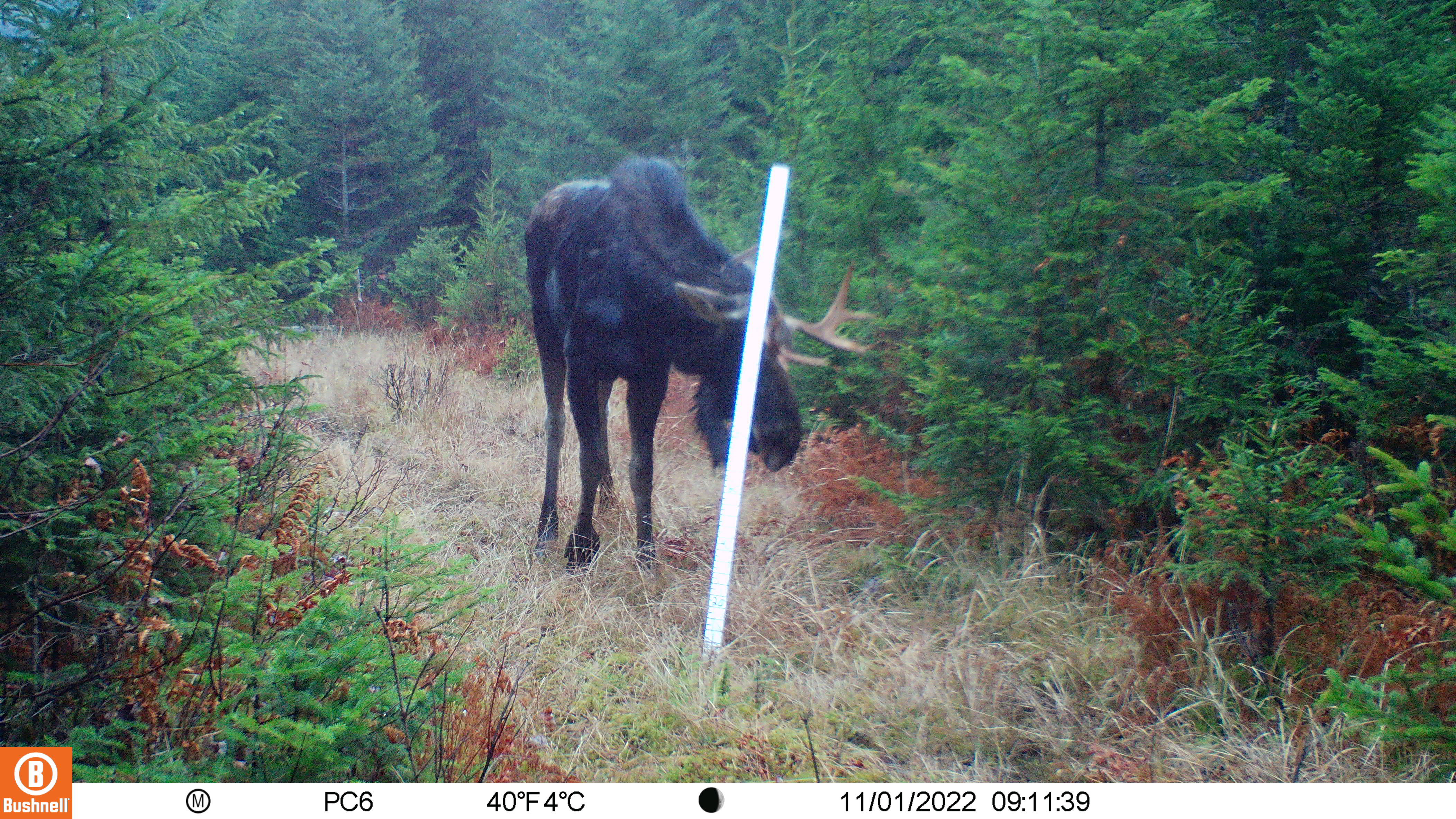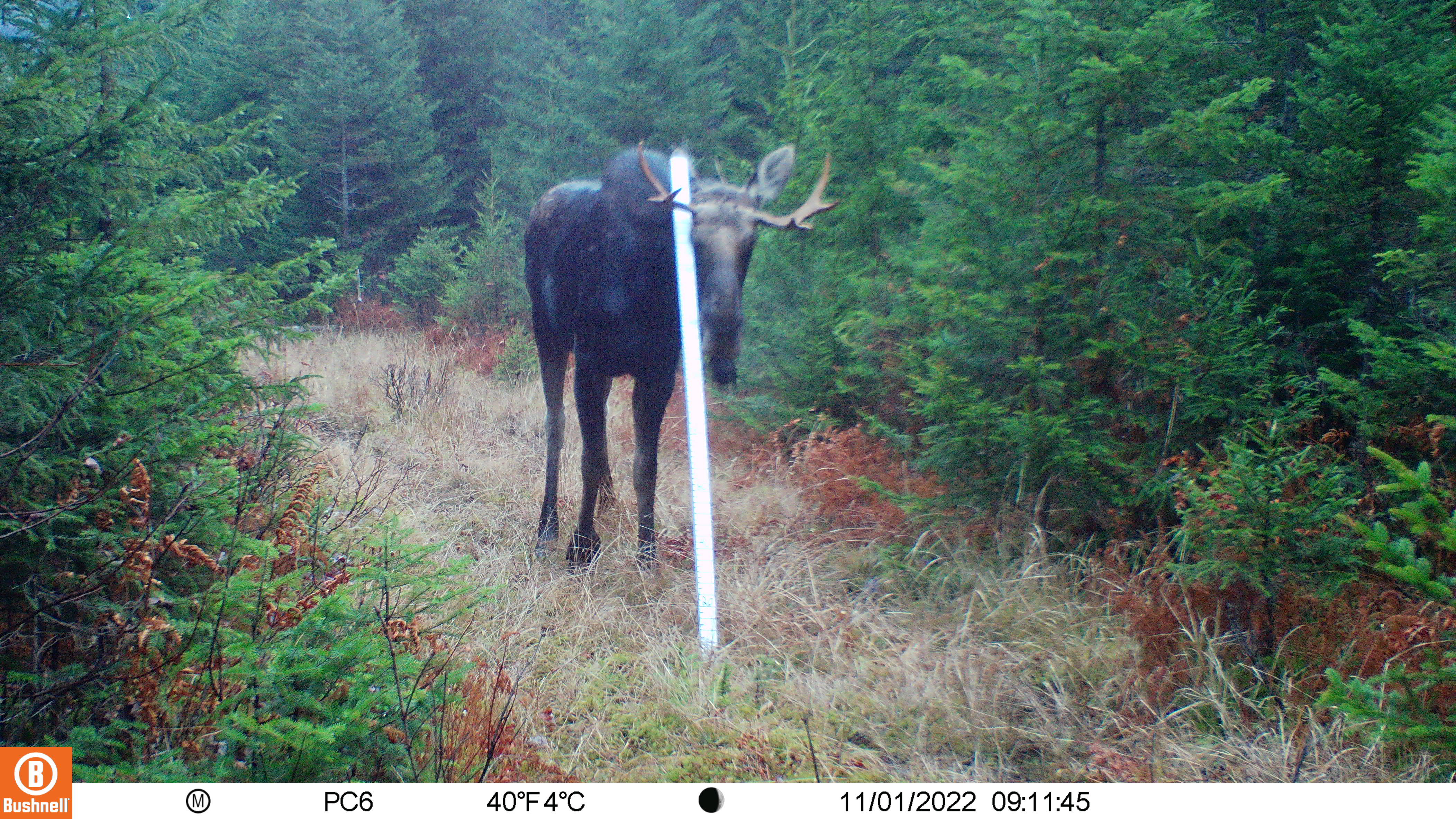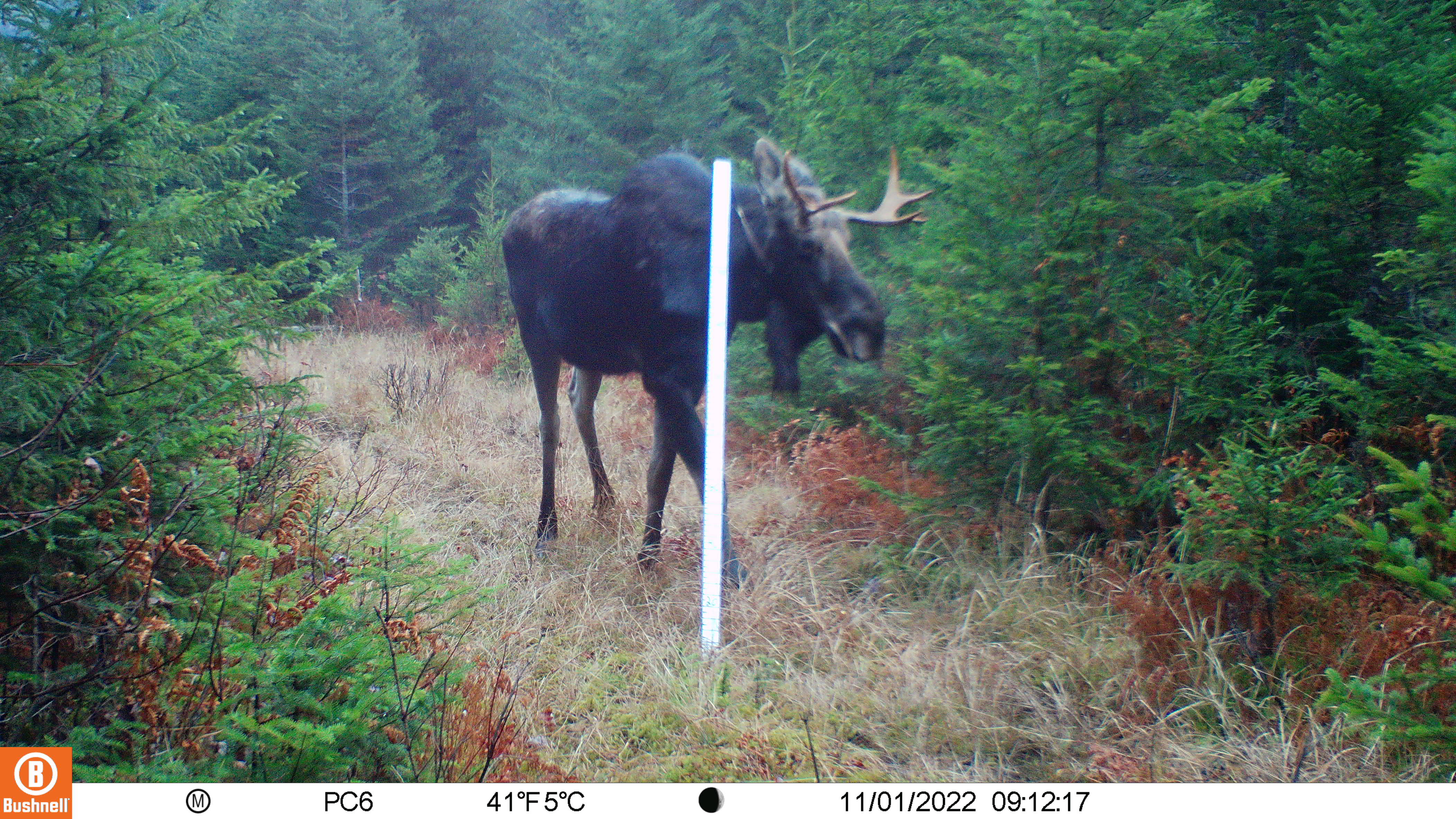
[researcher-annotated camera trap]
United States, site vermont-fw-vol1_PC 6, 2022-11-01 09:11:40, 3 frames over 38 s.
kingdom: Animalia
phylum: Chordata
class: Mammalia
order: Artiodactyla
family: Cervidae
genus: Alces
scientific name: Alces alces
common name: moose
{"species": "moose (Alces alces)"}